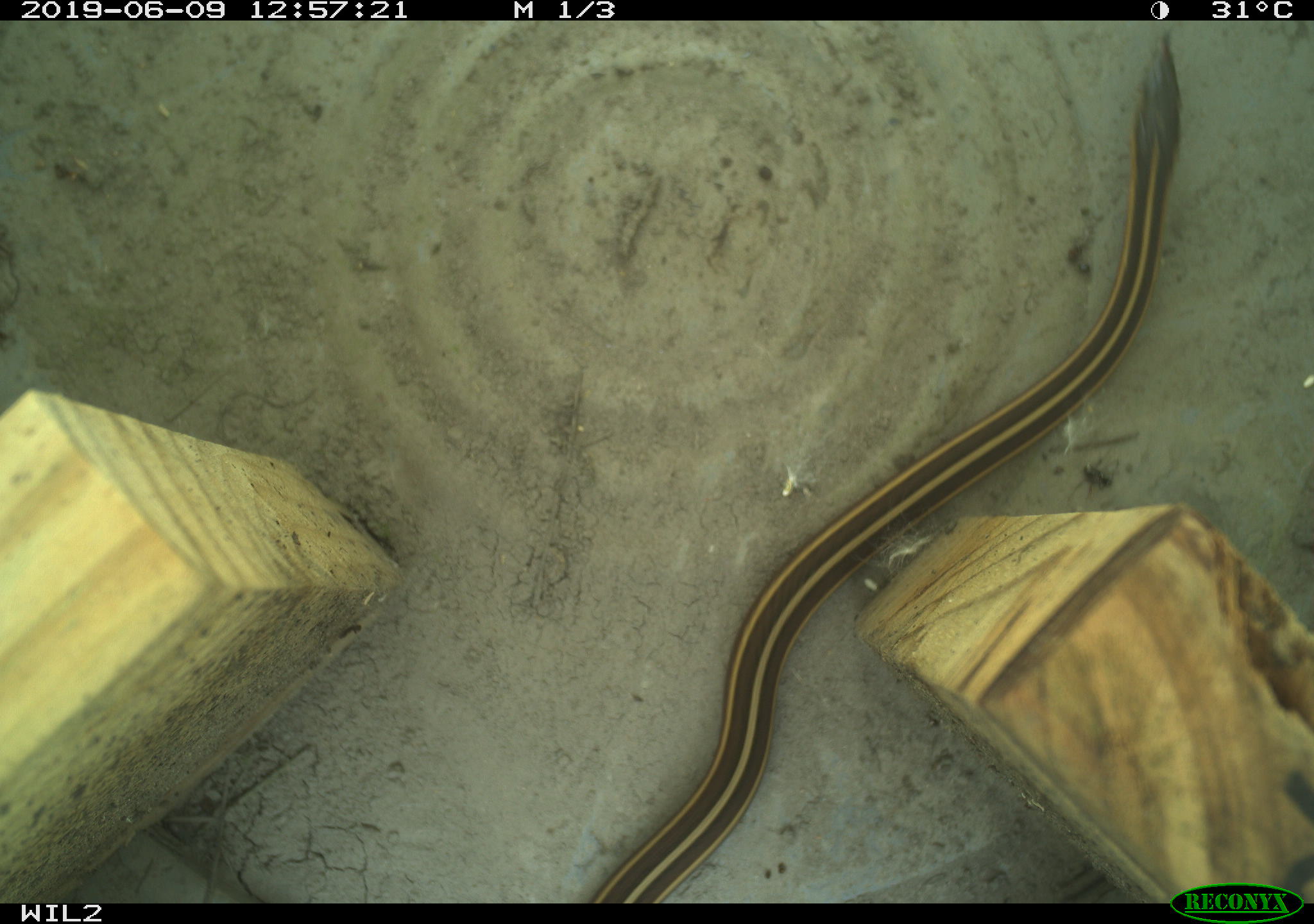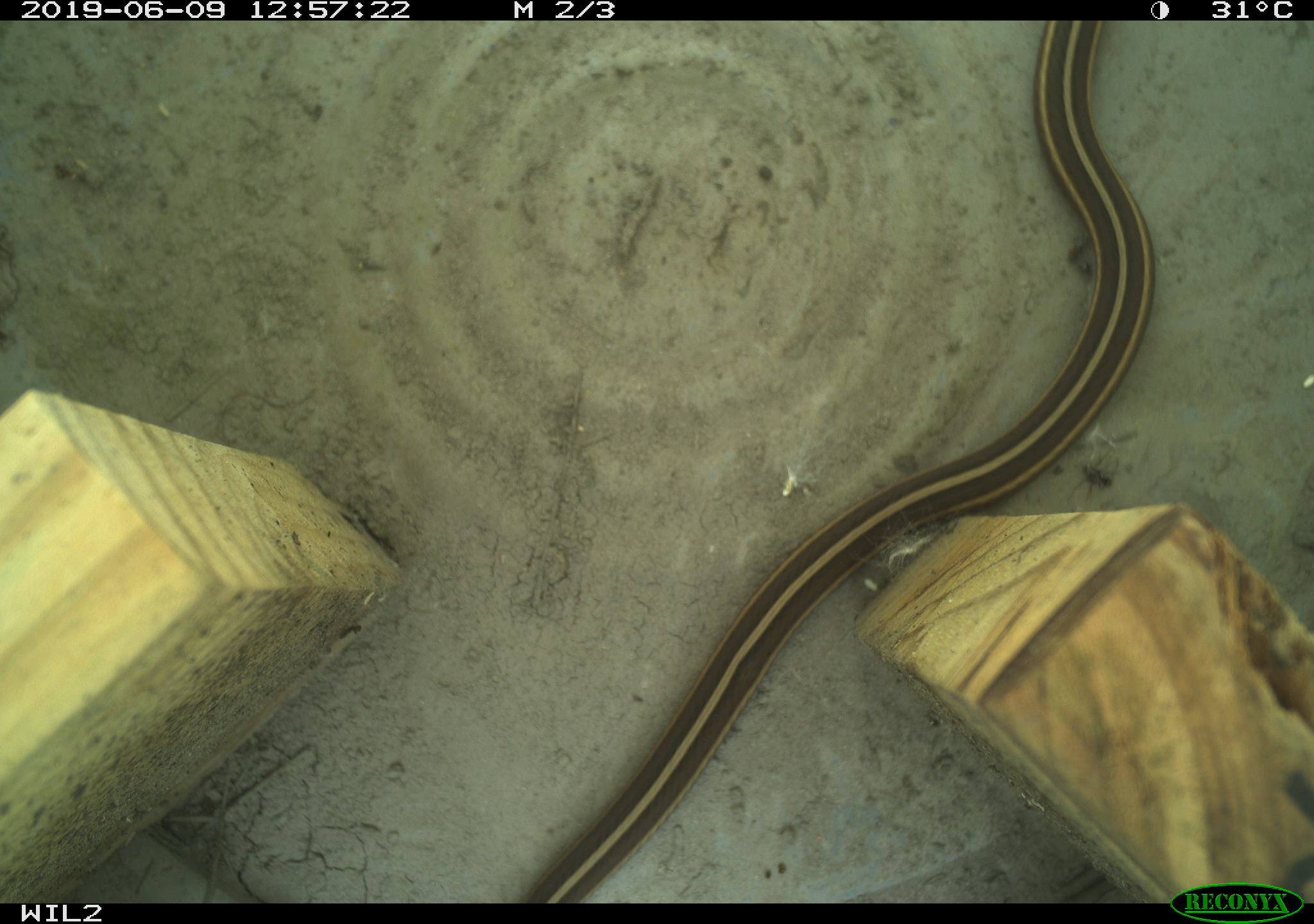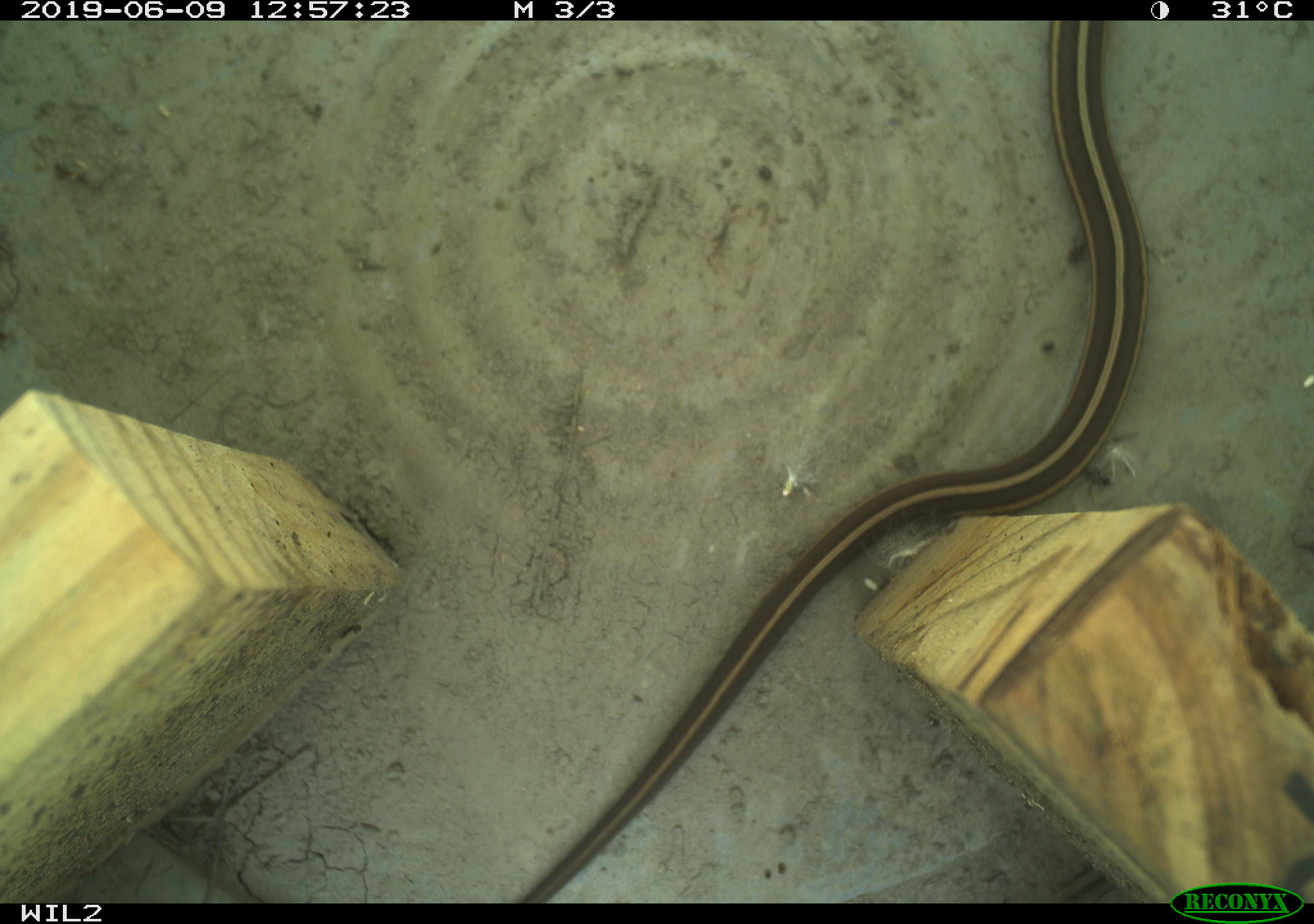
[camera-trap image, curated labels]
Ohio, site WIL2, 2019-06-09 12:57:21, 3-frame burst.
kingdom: Animalia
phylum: Chordata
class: Reptilia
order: Squamata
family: Colubridae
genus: Thamnophis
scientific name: Thamnophis butleri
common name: butler's gartersnake